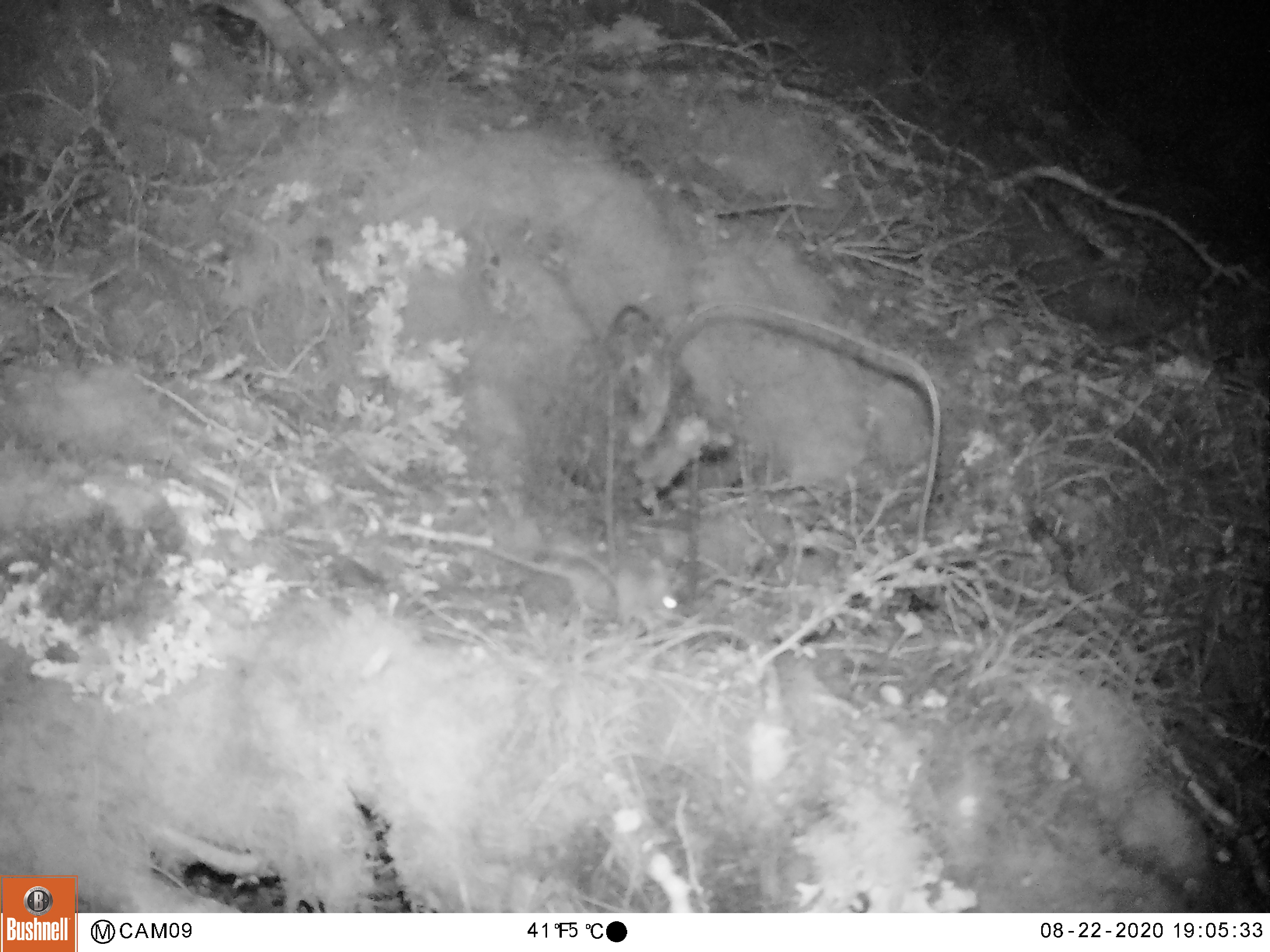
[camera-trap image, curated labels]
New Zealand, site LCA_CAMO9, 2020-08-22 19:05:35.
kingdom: Animalia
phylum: Chordata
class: Mammalia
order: Rodentia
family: Muridae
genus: Mus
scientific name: Mus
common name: mouse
Mouse (Mus).